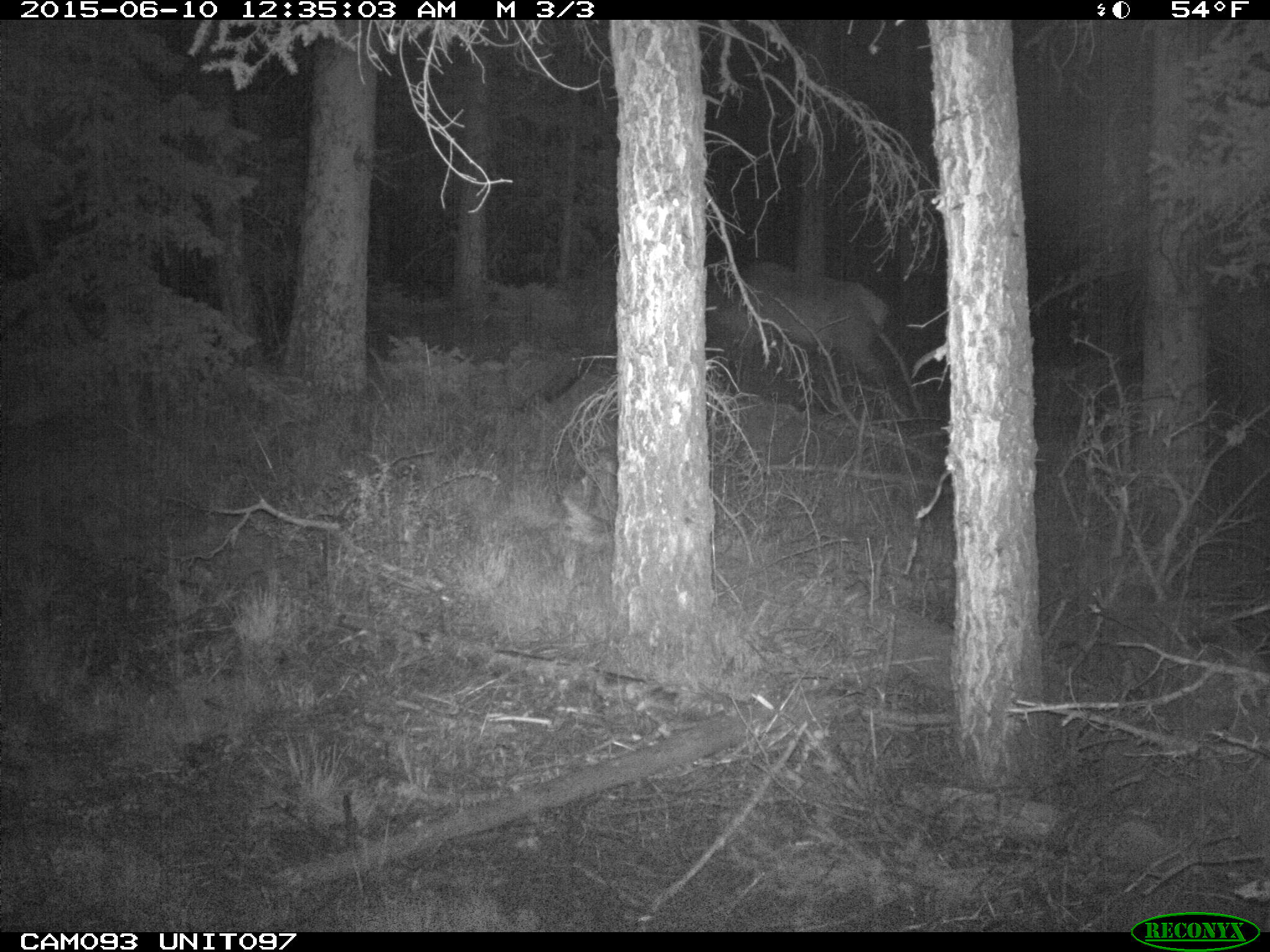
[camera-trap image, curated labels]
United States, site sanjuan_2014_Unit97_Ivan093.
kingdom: Animalia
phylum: Chordata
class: Mammalia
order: Artiodactyla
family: Cervidae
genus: Cervus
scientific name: Cervus elaphus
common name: red deer